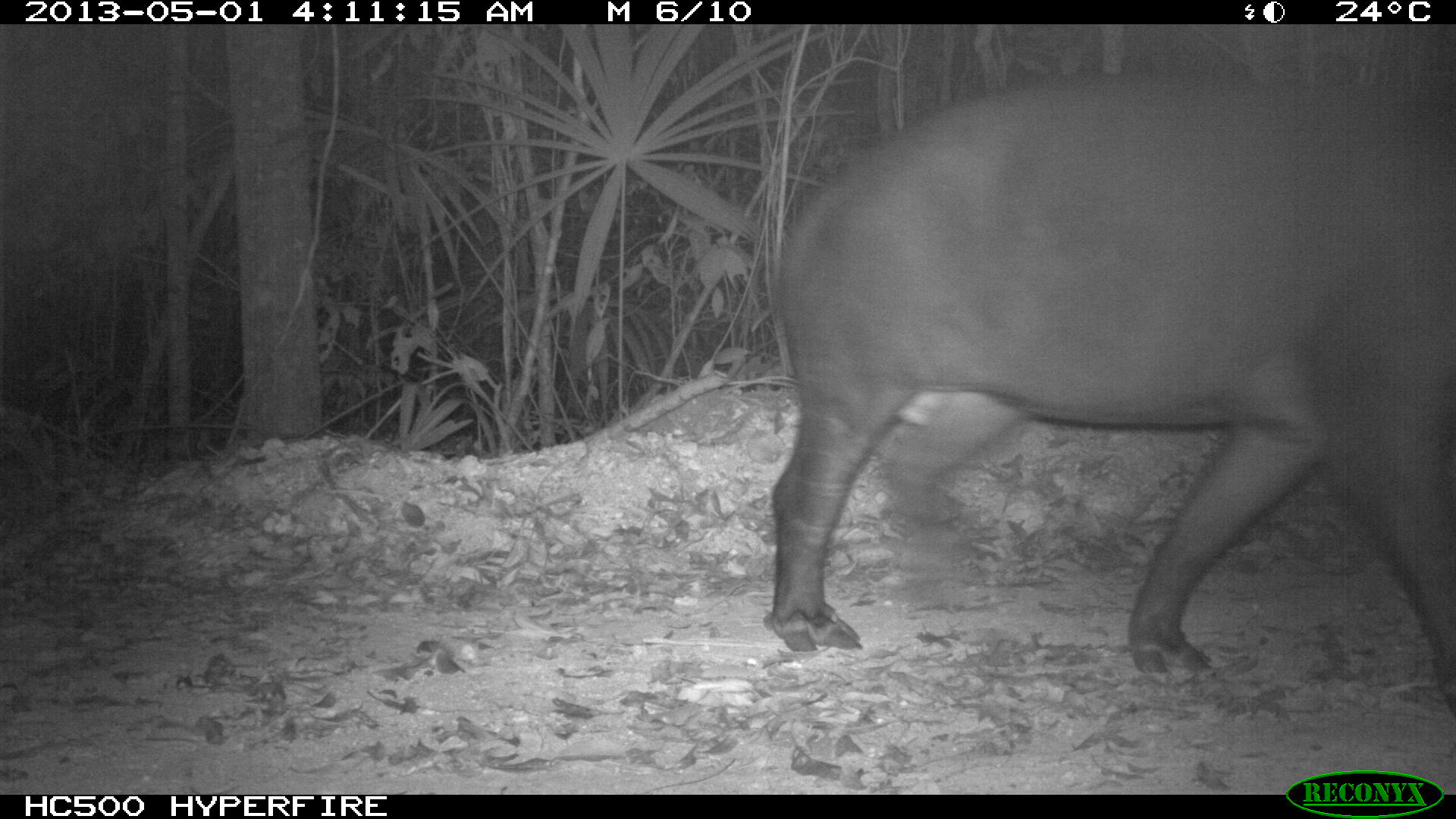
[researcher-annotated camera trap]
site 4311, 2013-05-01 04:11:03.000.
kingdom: Animalia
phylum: Chordata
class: Mammalia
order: Perissodactyla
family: Tapiridae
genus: Tapirus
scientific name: Tapirus bairdii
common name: baird's tapir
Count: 1.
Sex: male.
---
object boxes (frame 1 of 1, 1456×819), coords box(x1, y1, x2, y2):
tapirus bairdii: box(759, 63, 1456, 721)